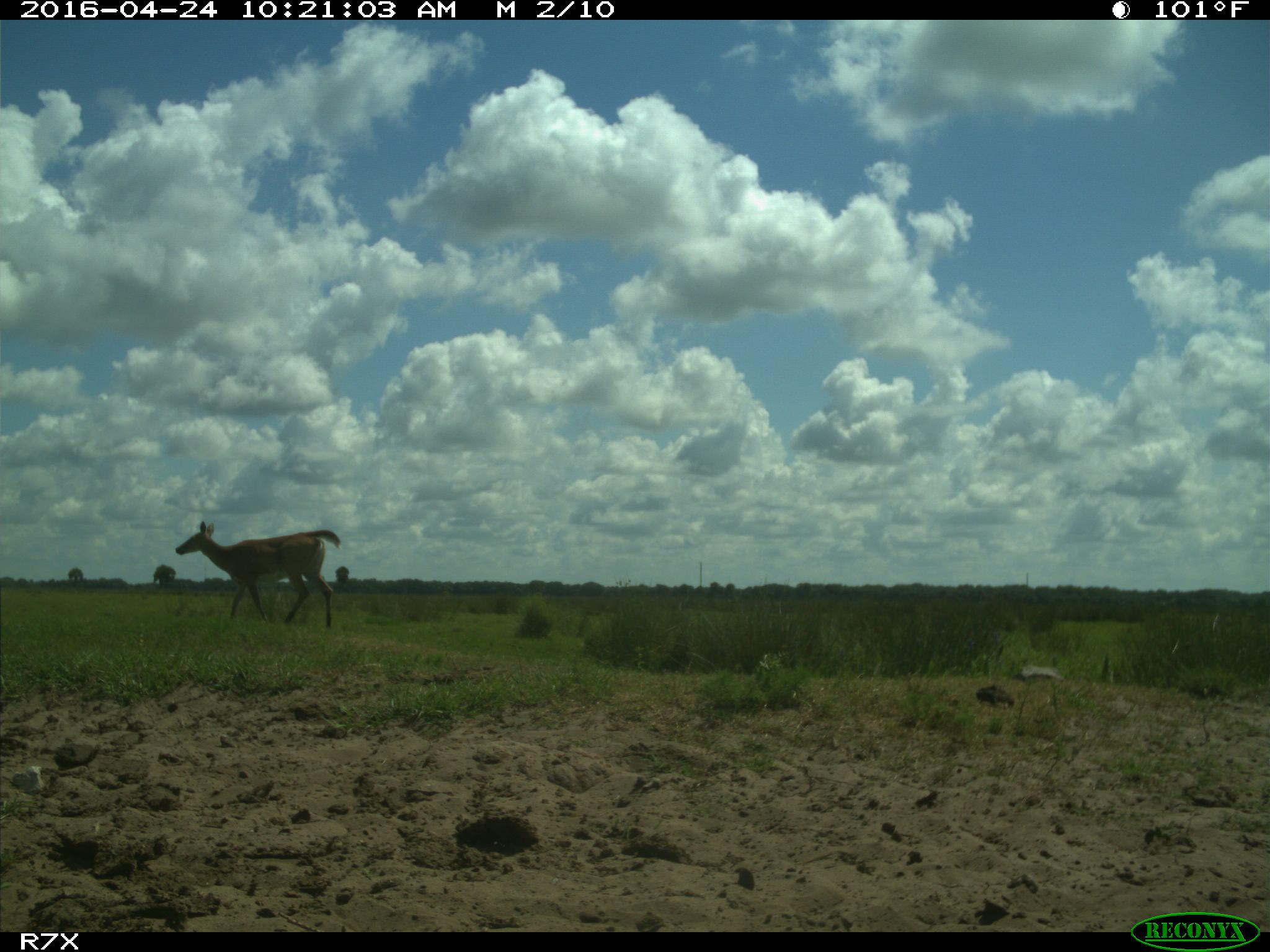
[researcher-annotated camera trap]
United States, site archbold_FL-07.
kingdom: Animalia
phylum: Chordata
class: Mammalia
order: Artiodactyla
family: Cervidae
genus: Odocoileus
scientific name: Odocoileus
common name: deer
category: unidentified deer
Unidentified deer (deer) (Odocoileus).